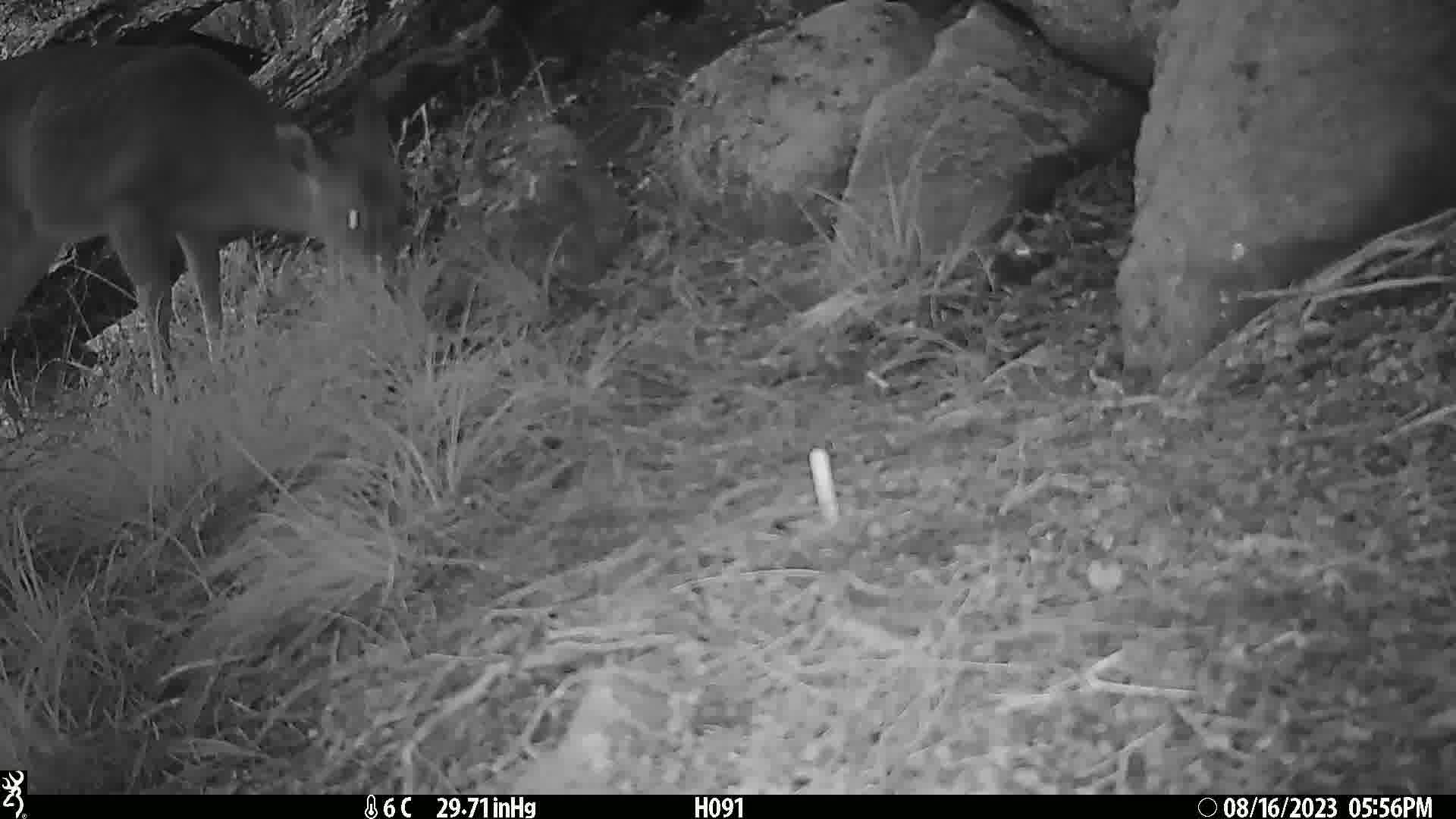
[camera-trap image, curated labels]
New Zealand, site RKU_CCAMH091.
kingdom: Animalia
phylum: Chordata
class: Mammalia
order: Artiodactyla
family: Cervidae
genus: Odocoileus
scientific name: Odocoileus virginianus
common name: white-tailed deer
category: white tailed deer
White tailed deer (white-tailed deer) (Odocoileus virginianus).